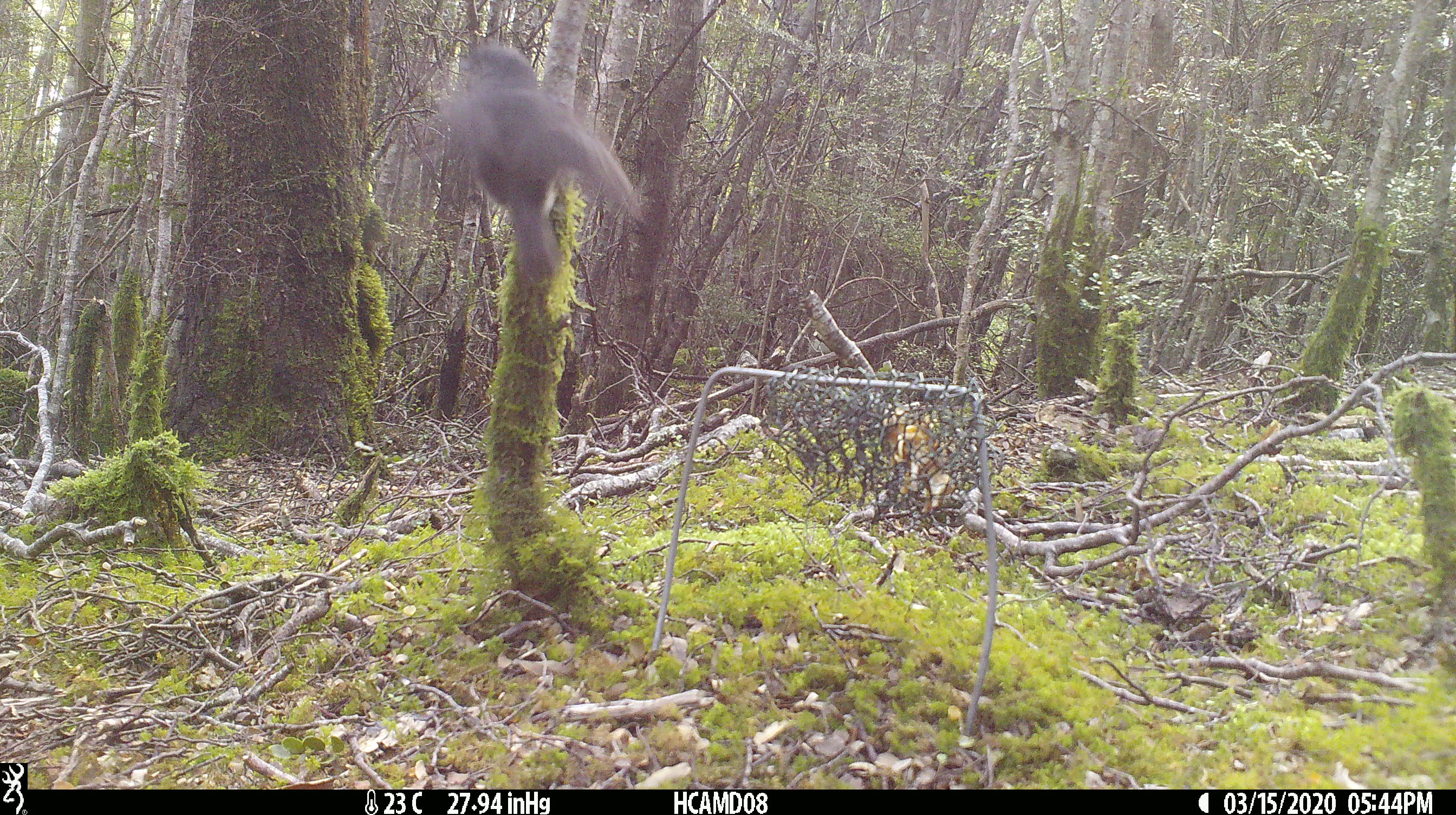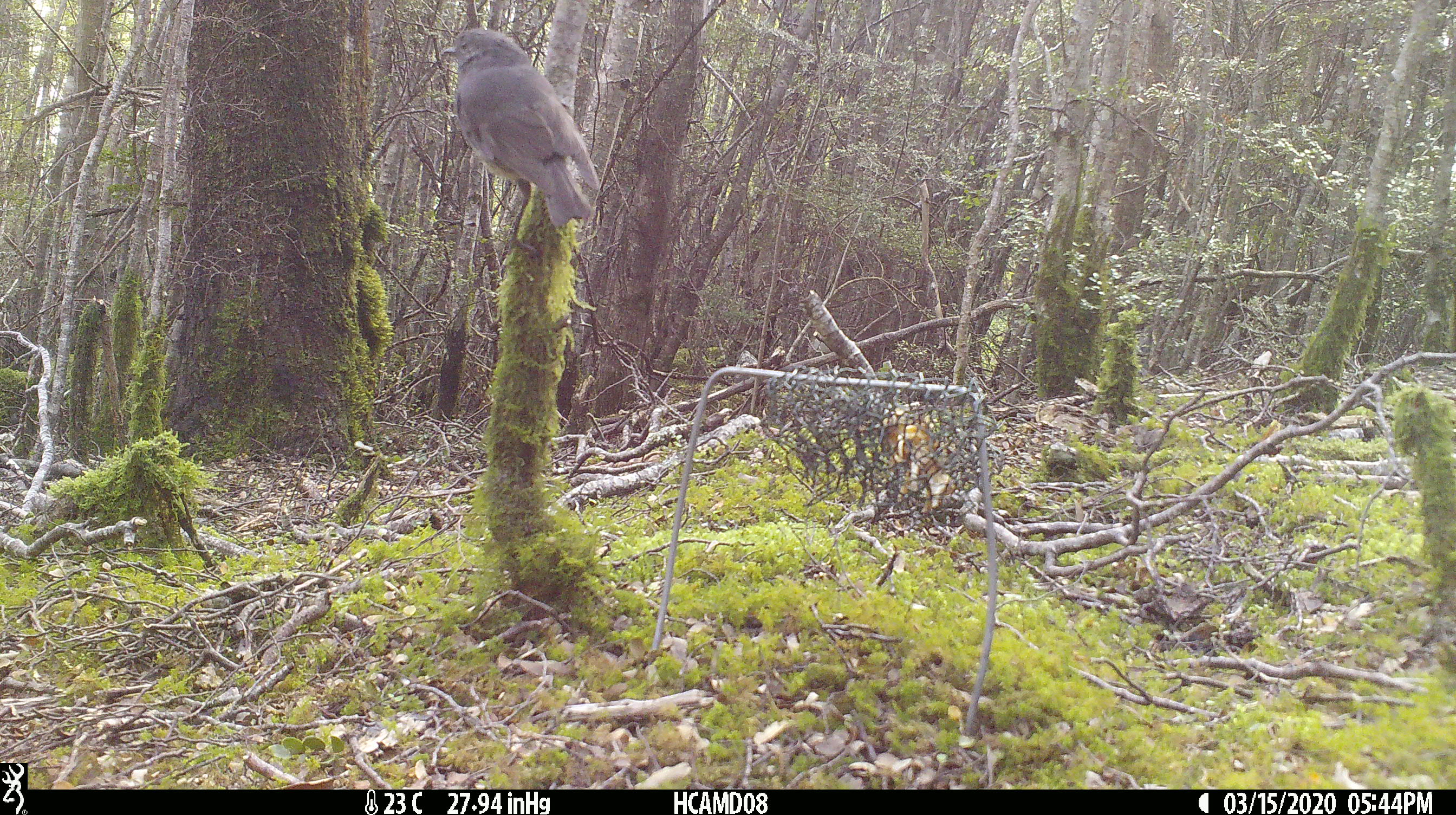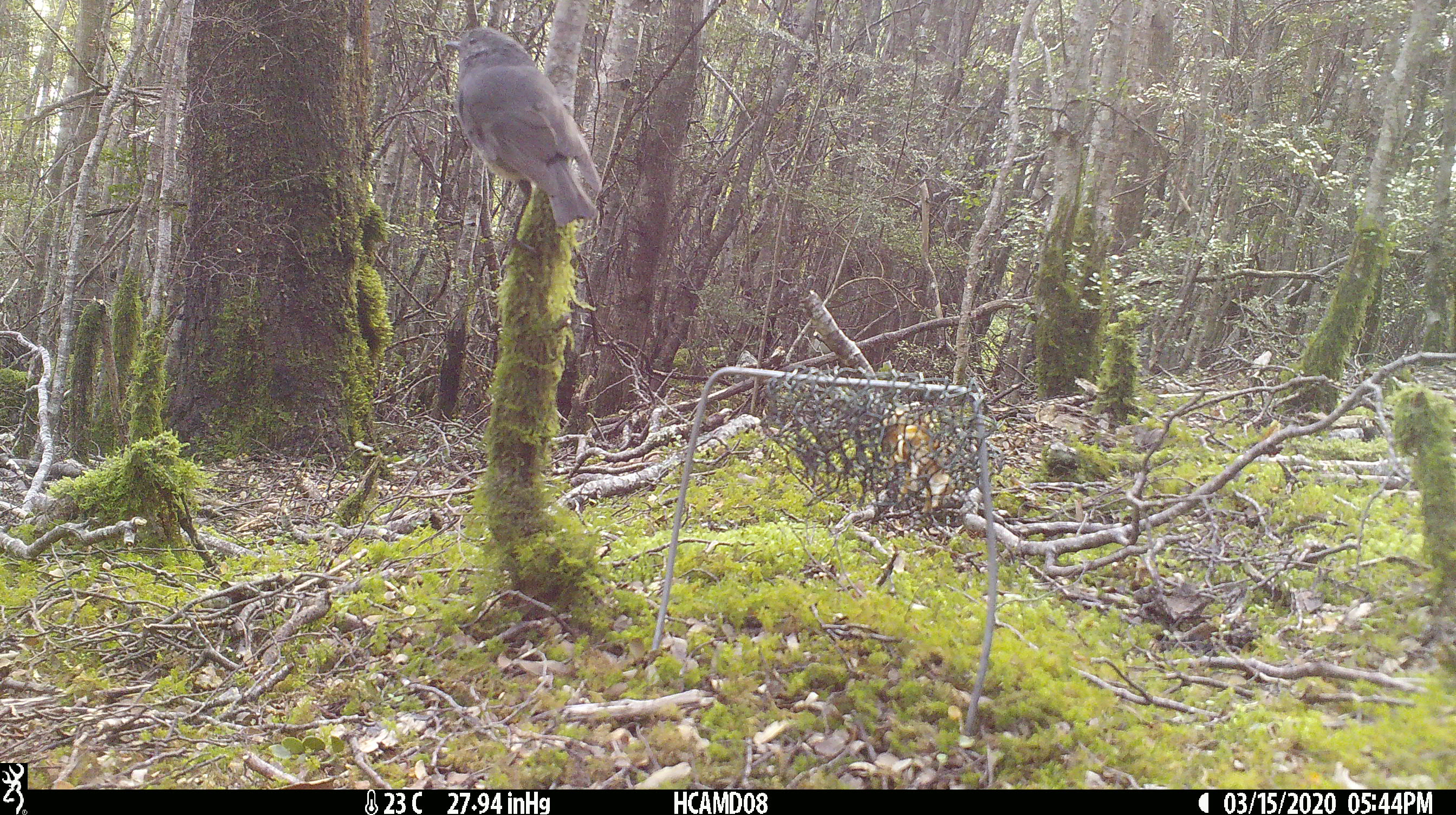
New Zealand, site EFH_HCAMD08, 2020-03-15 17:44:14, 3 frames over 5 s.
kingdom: Animalia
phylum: Chordata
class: Aves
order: Passeriformes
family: Petroicidae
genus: Petroica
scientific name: Petroica australis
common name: new zealand robin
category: robin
Robin (new zealand robin) (Petroica australis).